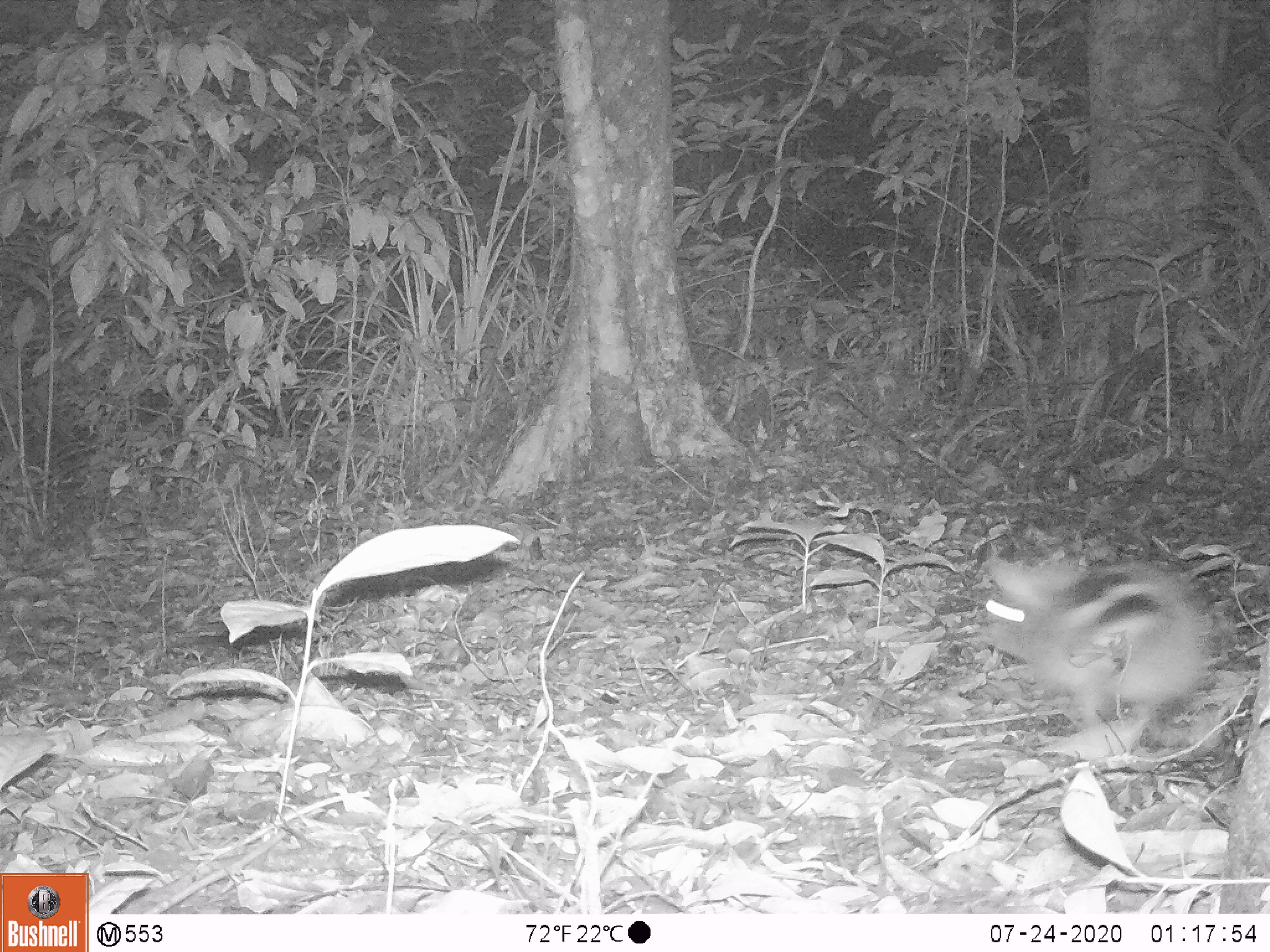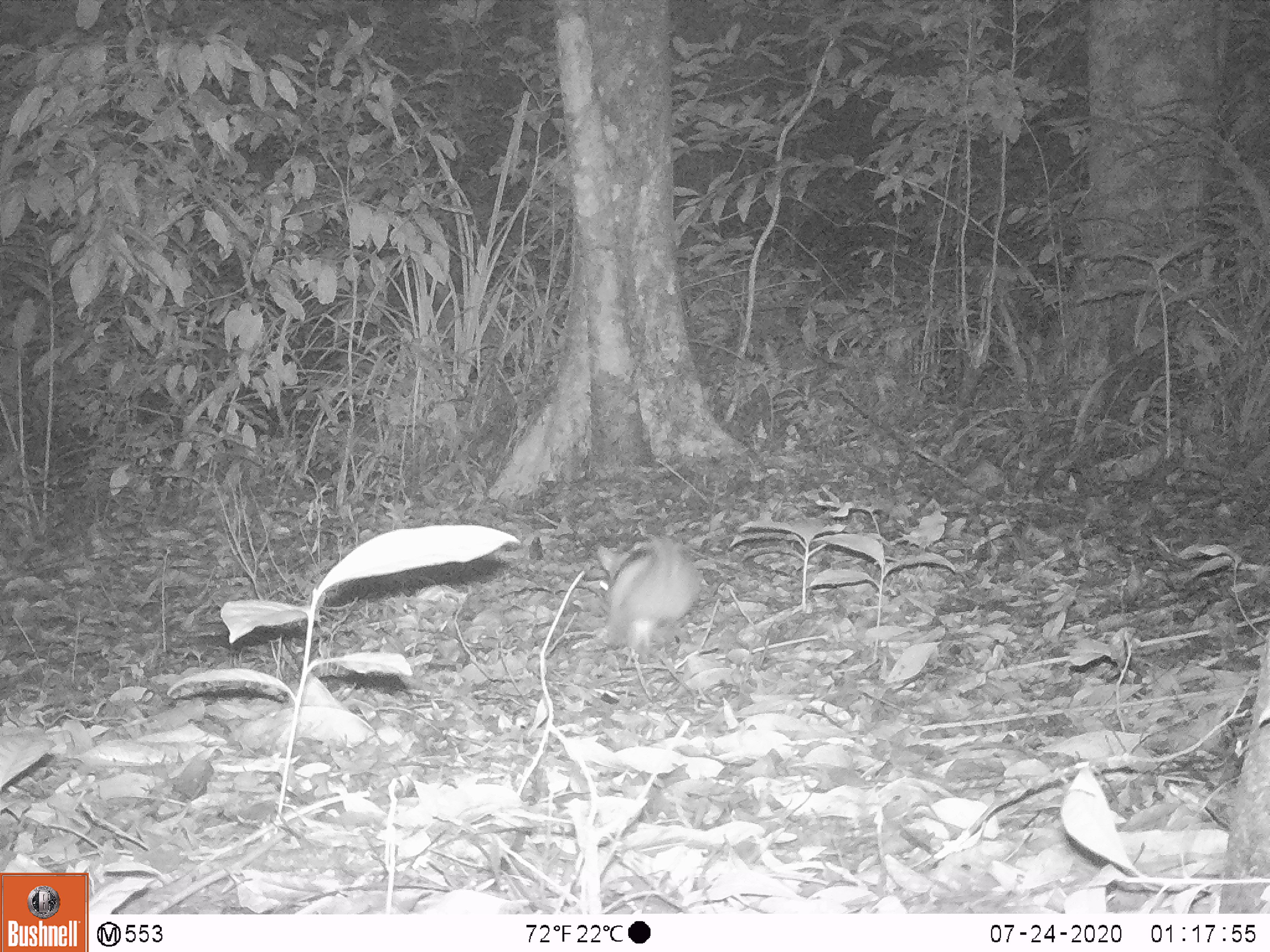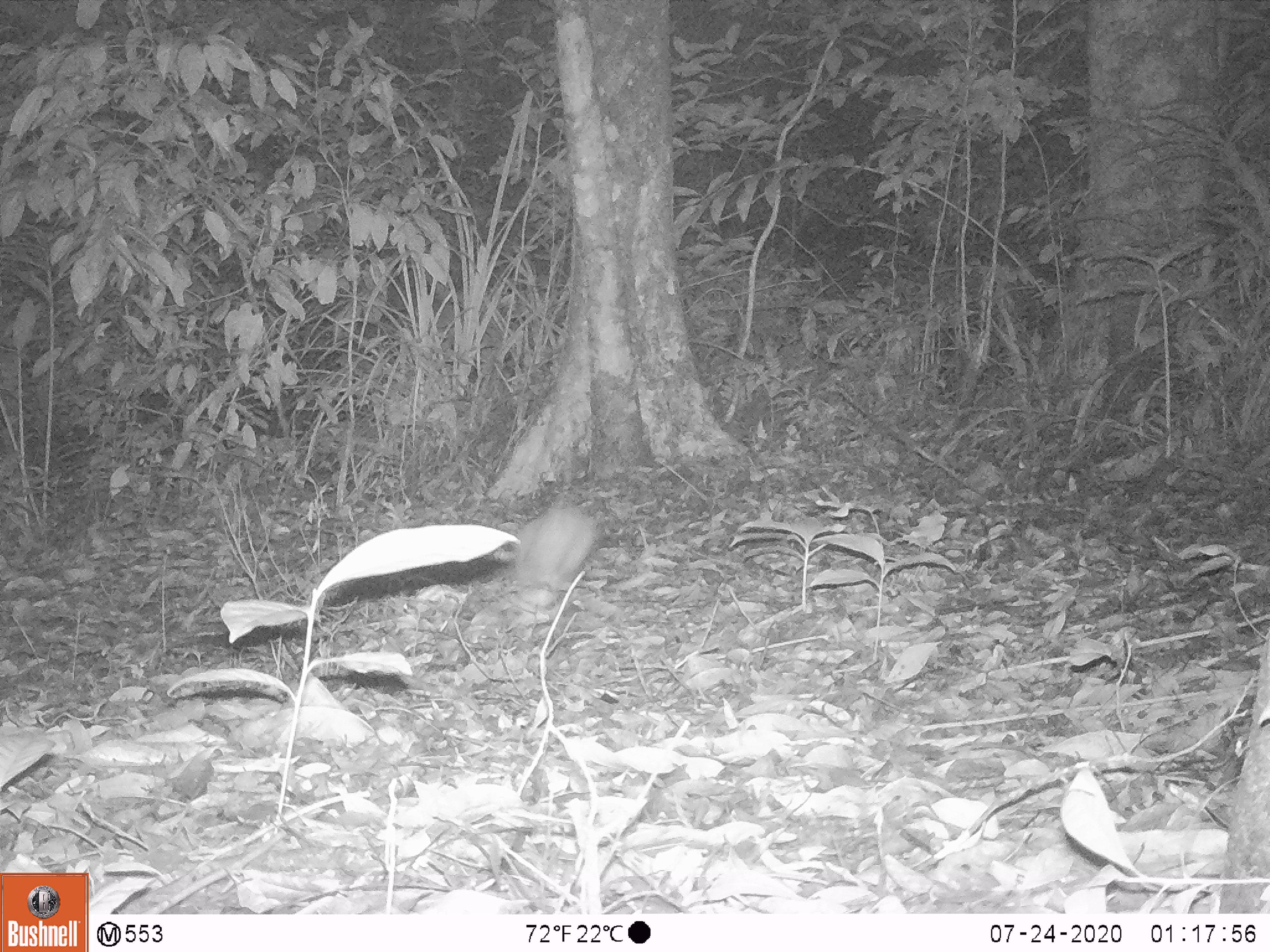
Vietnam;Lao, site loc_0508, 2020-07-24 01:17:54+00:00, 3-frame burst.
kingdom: Animalia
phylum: Chordata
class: Mammalia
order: Lagomorpha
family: Leporidae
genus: Nesolagus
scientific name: Nesolagus timminsi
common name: annamite striped rabbit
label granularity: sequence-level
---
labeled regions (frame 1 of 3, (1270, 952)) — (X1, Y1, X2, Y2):
annamite striped rabbit: (977, 553, 1231, 768)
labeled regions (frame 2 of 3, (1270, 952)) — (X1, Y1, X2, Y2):
annamite striped rabbit: (596, 530, 704, 661)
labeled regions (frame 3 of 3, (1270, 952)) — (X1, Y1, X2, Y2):
annamite striped rabbit: (505, 501, 596, 592)